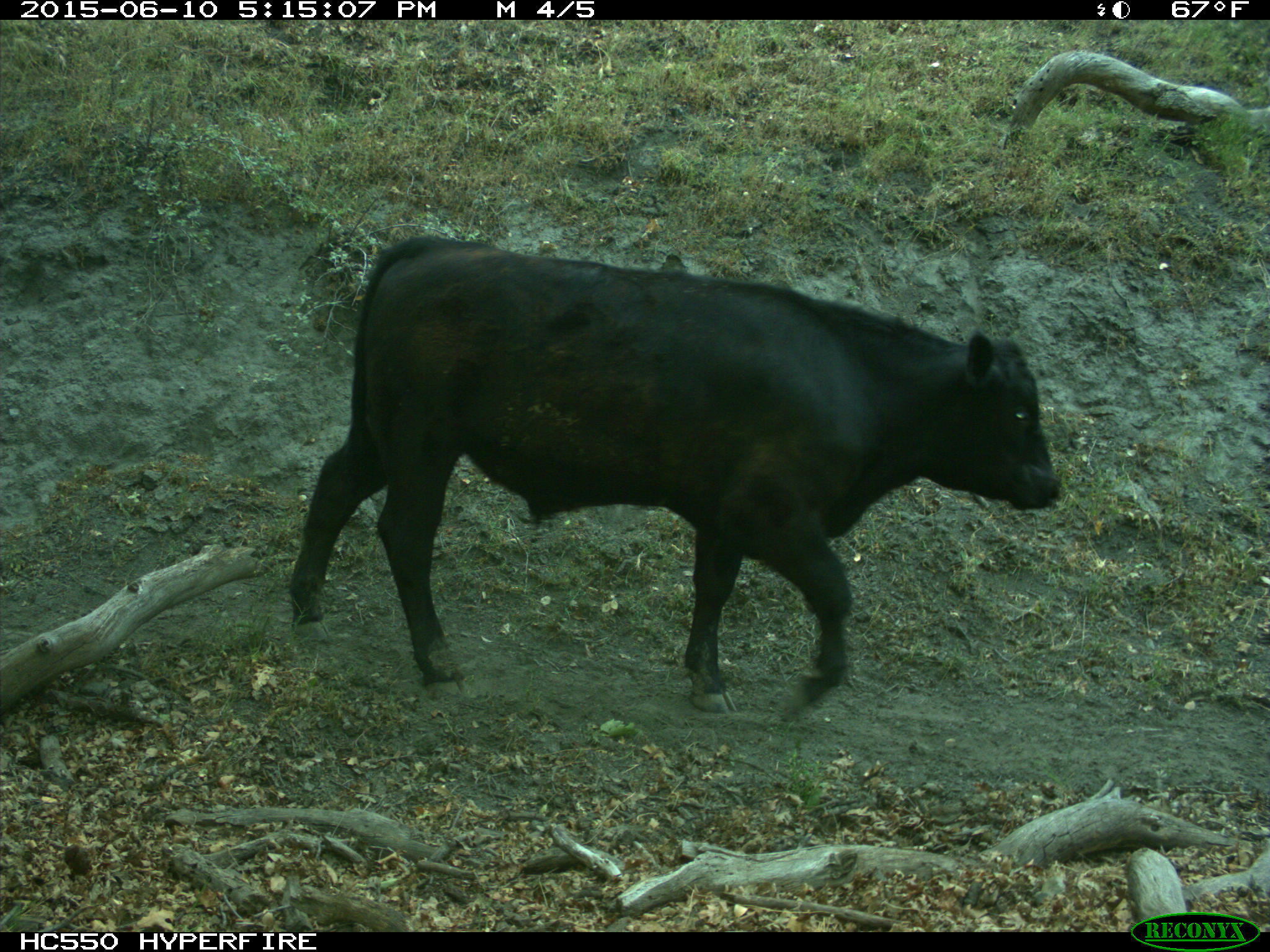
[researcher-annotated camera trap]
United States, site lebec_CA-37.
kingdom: Animalia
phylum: Chordata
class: Mammalia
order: Artiodactyla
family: Bovidae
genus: Bos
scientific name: Bos taurus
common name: domestic cow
Bos taurus (domestic cow).